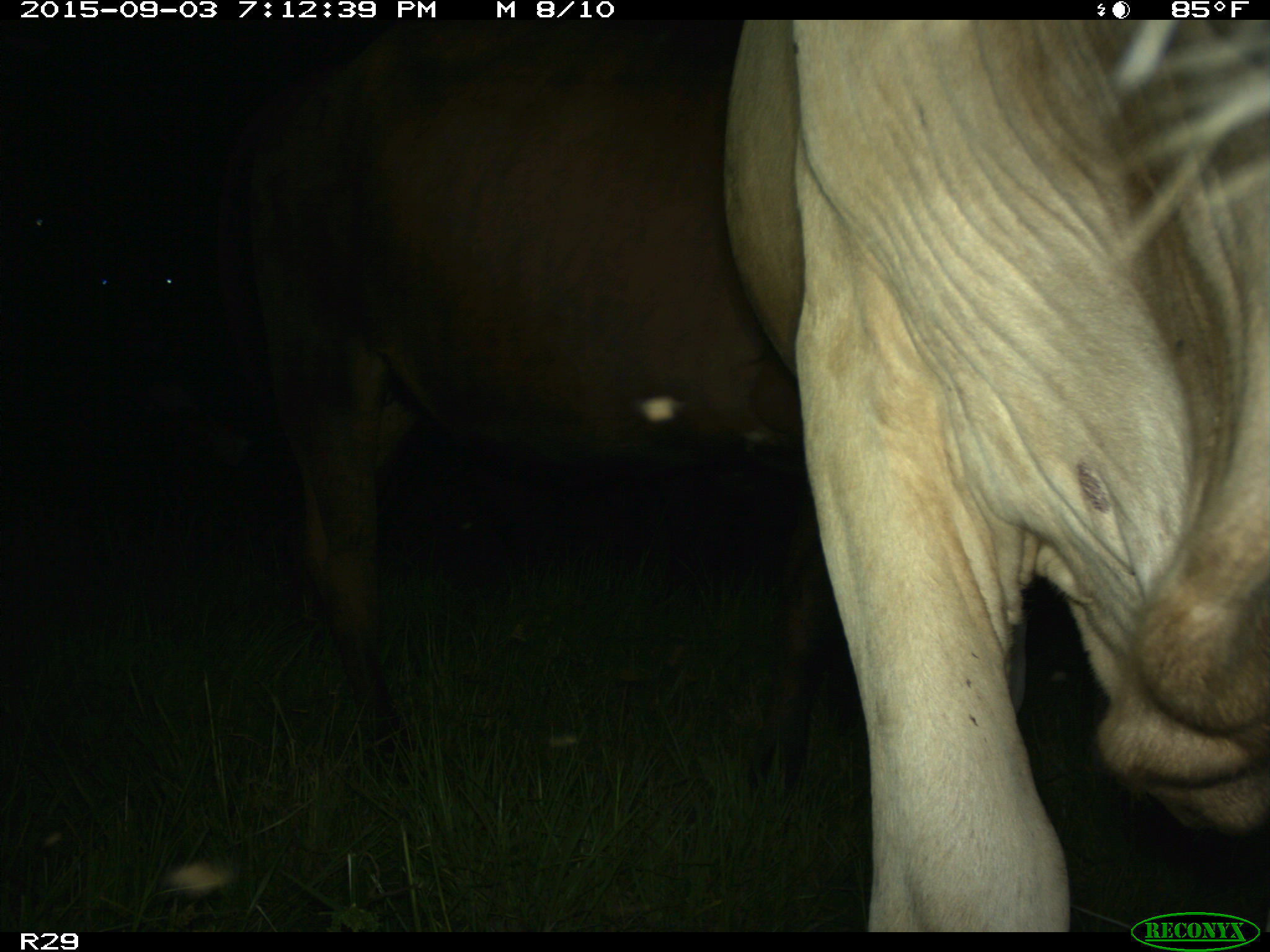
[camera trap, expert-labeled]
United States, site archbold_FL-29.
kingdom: Animalia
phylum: Chordata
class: Mammalia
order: Artiodactyla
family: Bovidae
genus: Bos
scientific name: Bos taurus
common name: domestic cow